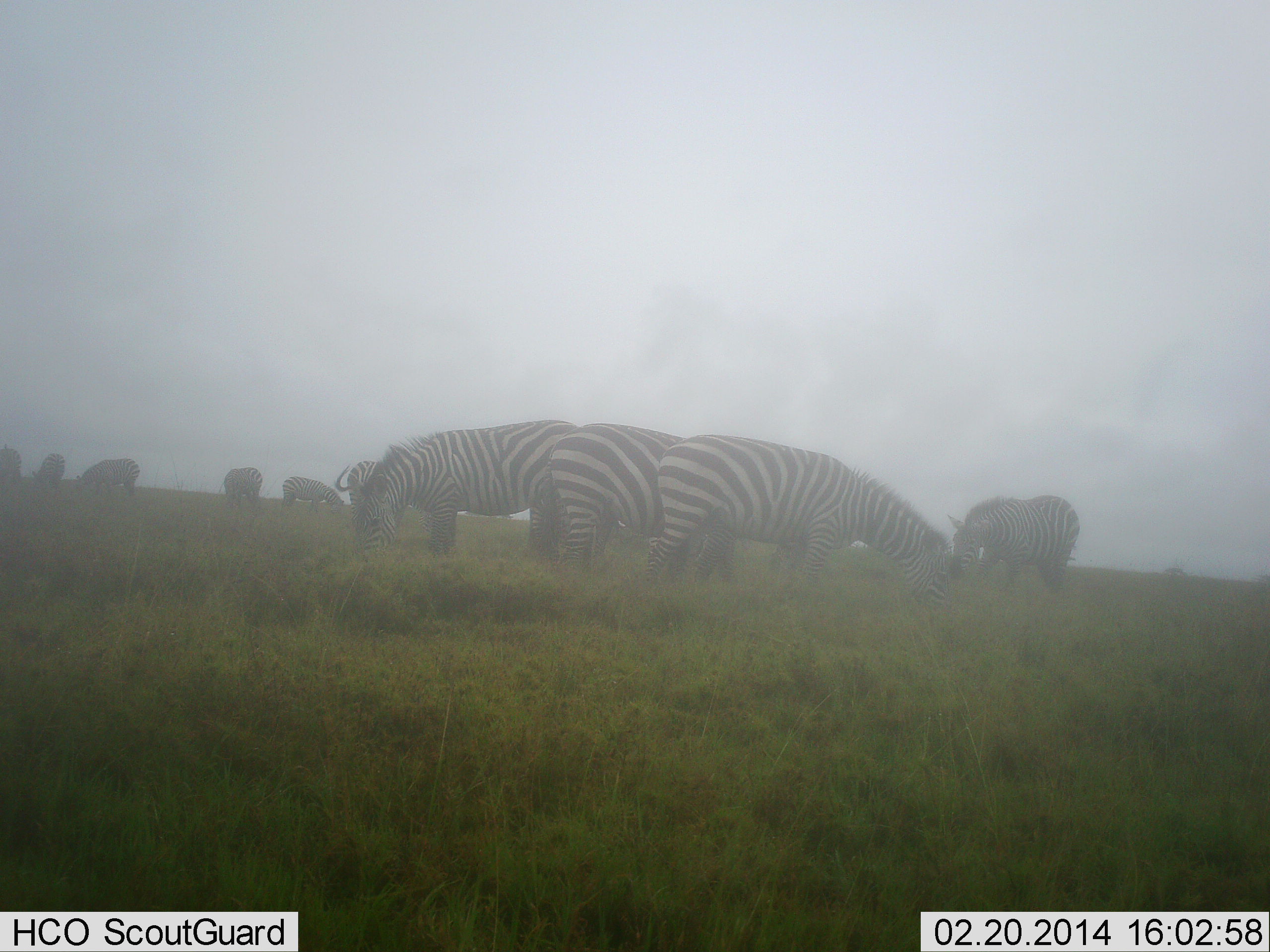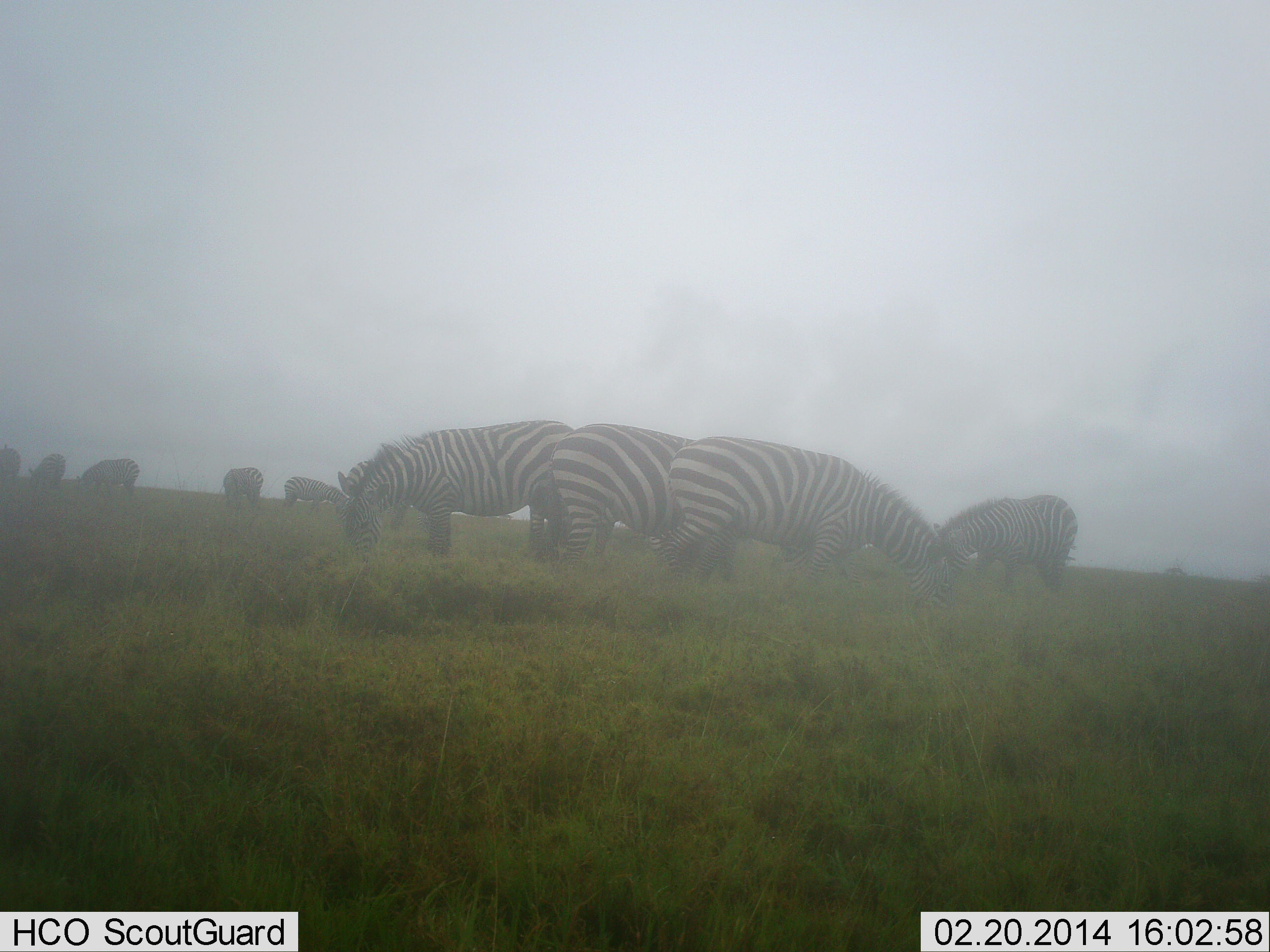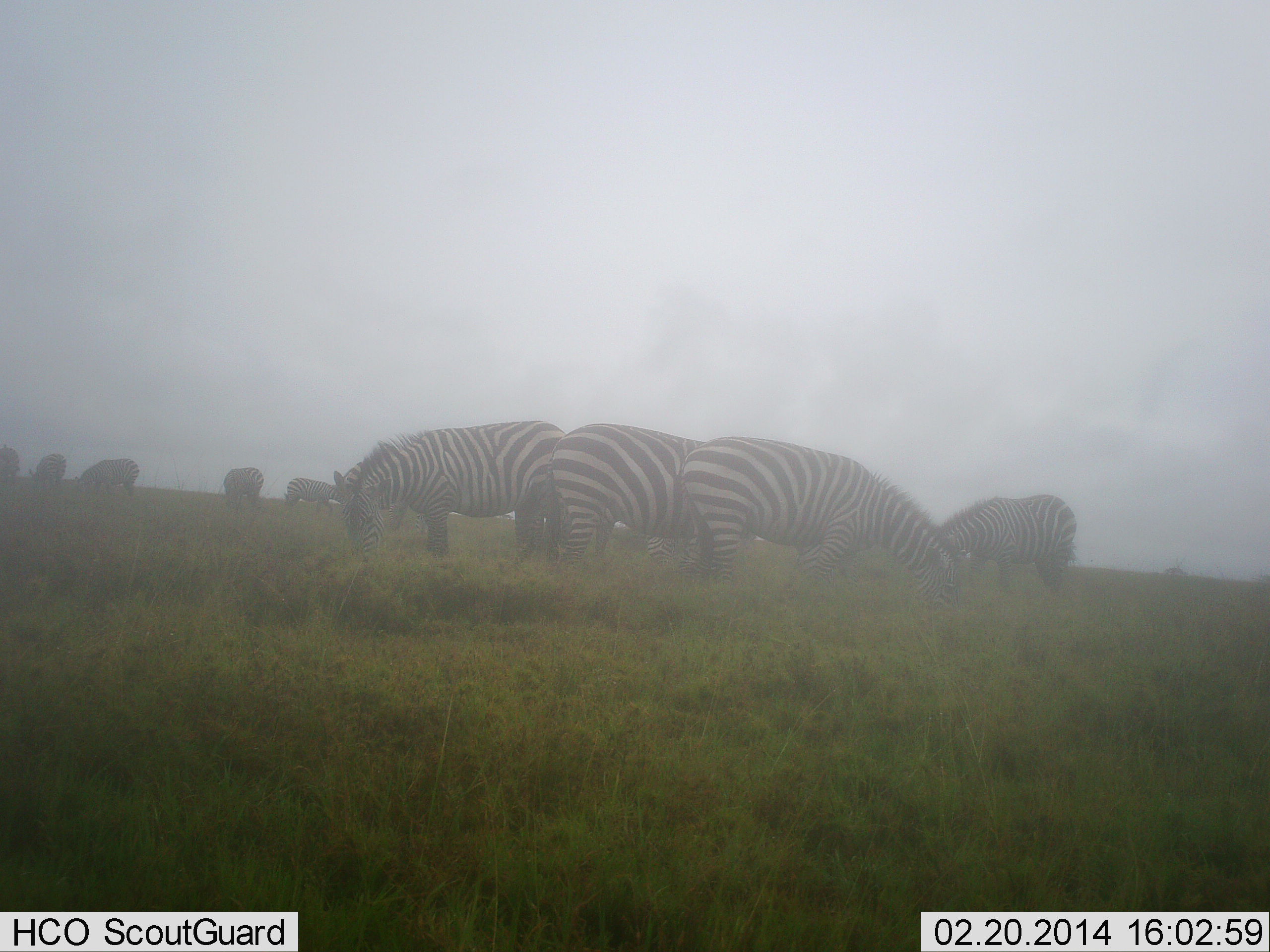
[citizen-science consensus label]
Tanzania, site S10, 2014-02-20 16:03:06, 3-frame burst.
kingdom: Animalia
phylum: Chordata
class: Mammalia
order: Perissodactyla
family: Equidae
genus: Equus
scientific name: Equus quagga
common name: plains zebra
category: zebra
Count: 10.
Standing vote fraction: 20%.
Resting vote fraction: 0%.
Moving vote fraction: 10%.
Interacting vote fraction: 0%.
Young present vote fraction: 0%.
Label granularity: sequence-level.